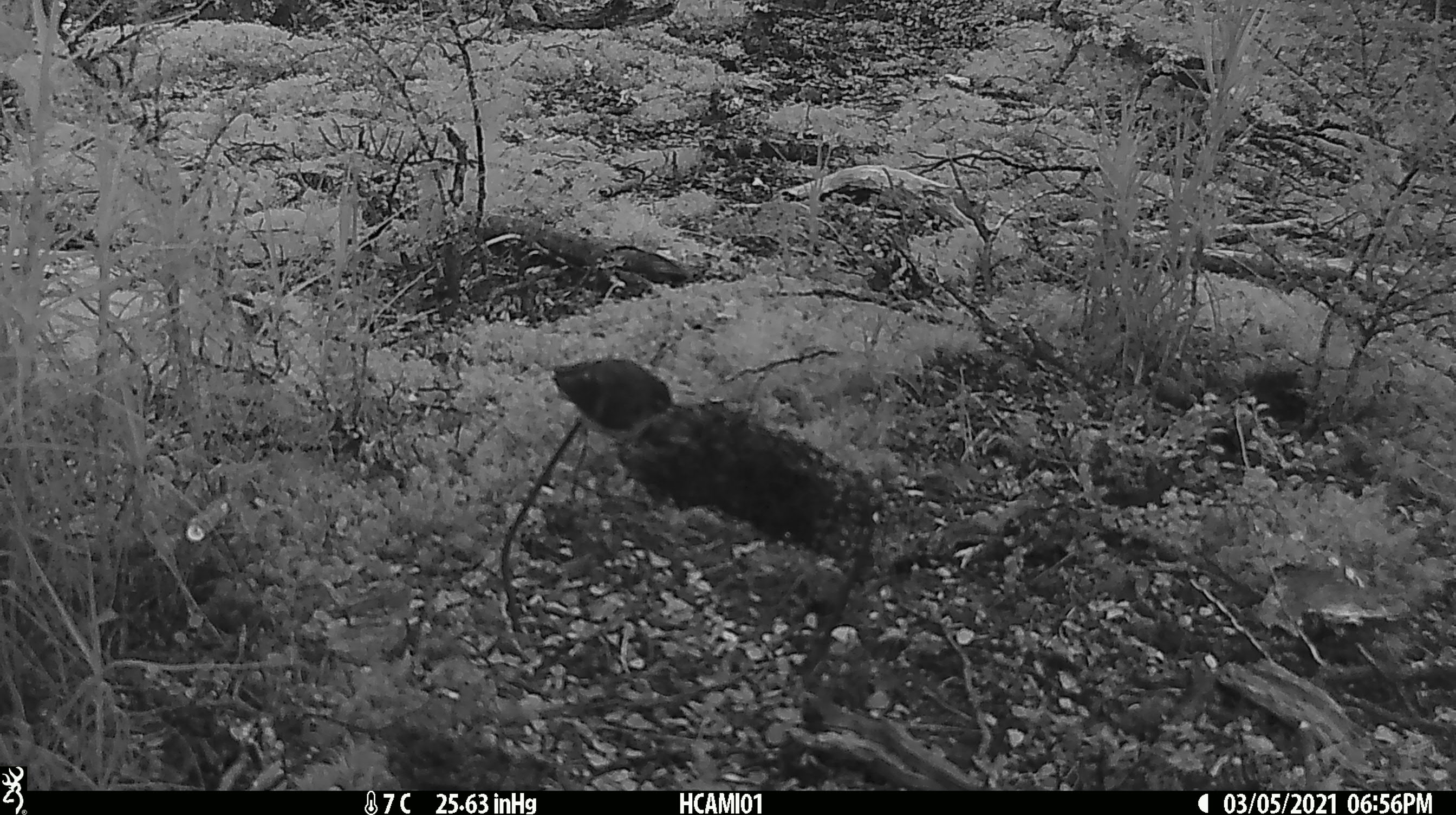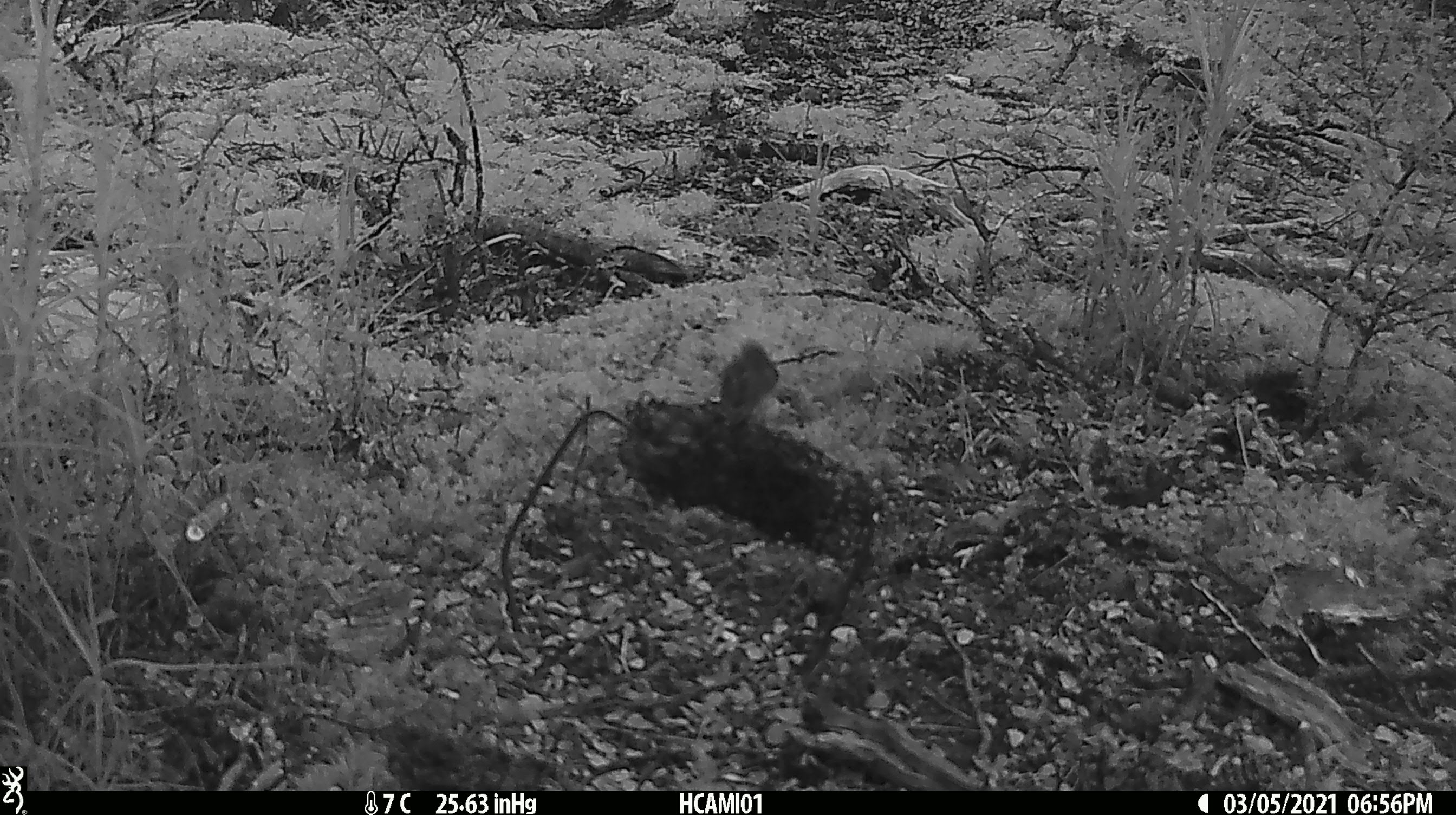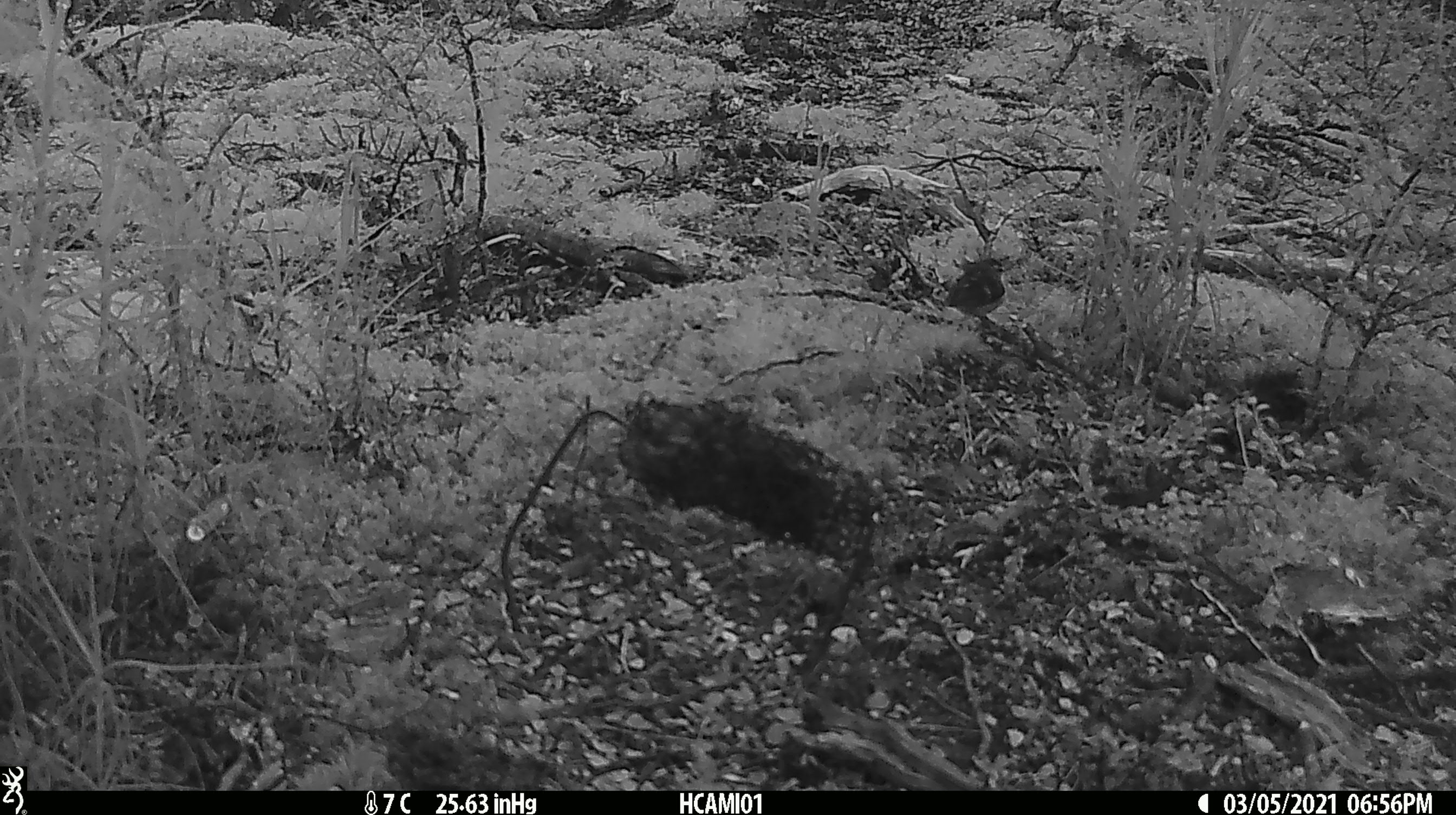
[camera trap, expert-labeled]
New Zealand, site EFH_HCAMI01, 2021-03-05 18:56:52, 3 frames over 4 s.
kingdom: Animalia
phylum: Chordata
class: Aves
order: Passeriformes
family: Acanthisittidae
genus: Acanthisitta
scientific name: Acanthisitta chloris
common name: rifleman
Rifleman (Acanthisitta chloris).